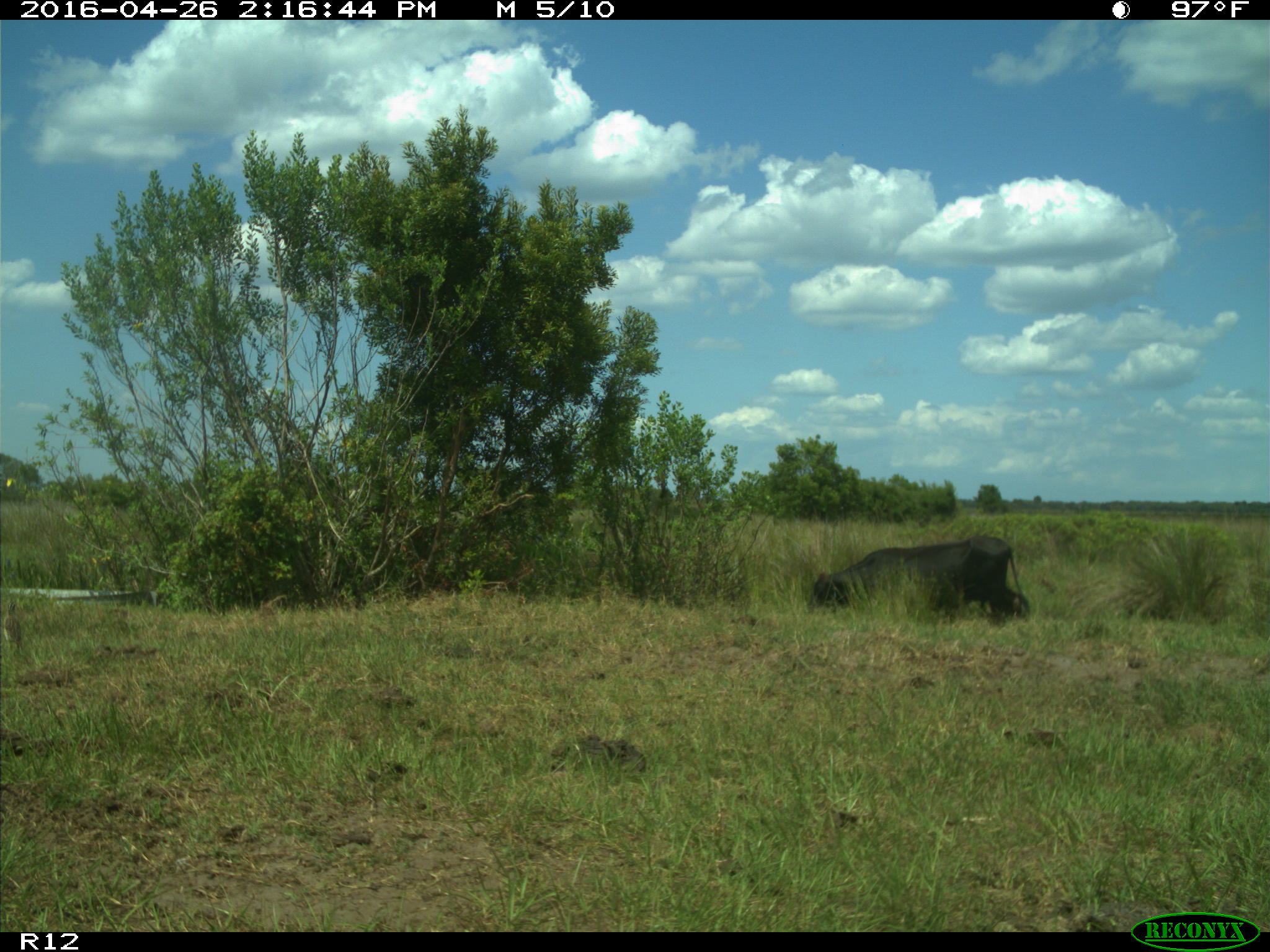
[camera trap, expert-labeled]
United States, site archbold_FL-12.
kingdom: Animalia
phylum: Chordata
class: Mammalia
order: Artiodactyla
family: Bovidae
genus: Bos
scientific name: Bos taurus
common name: domestic cow